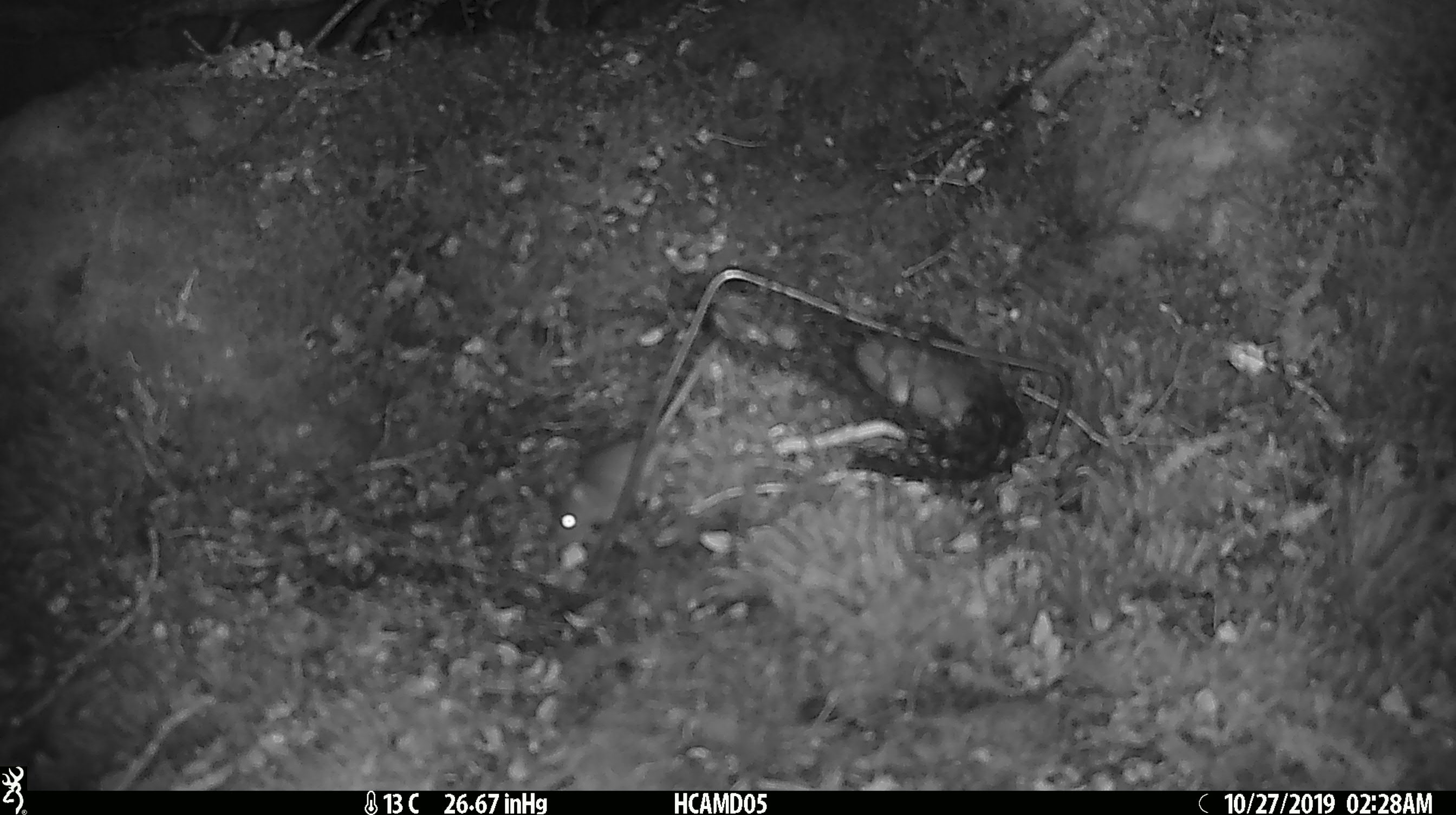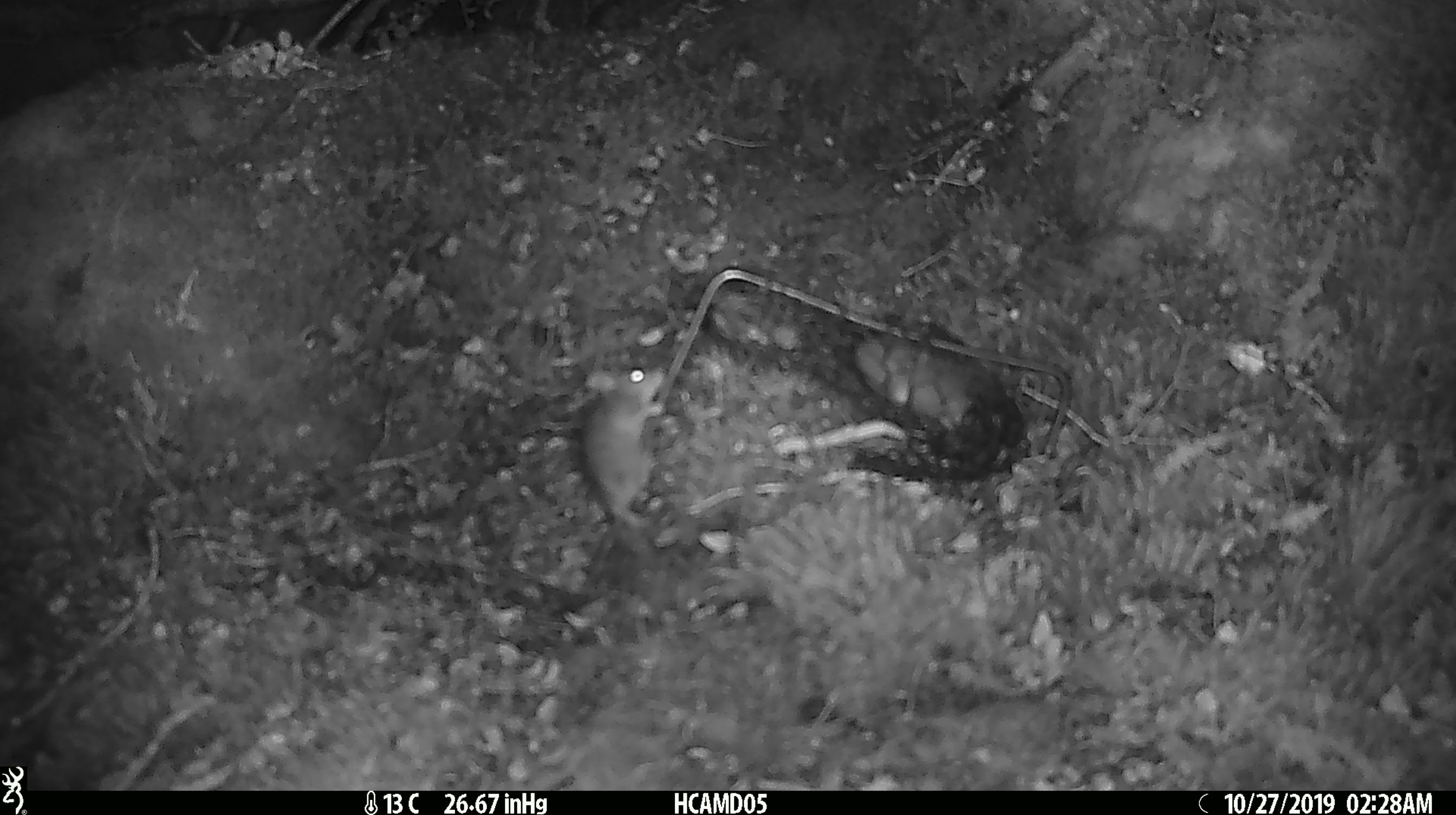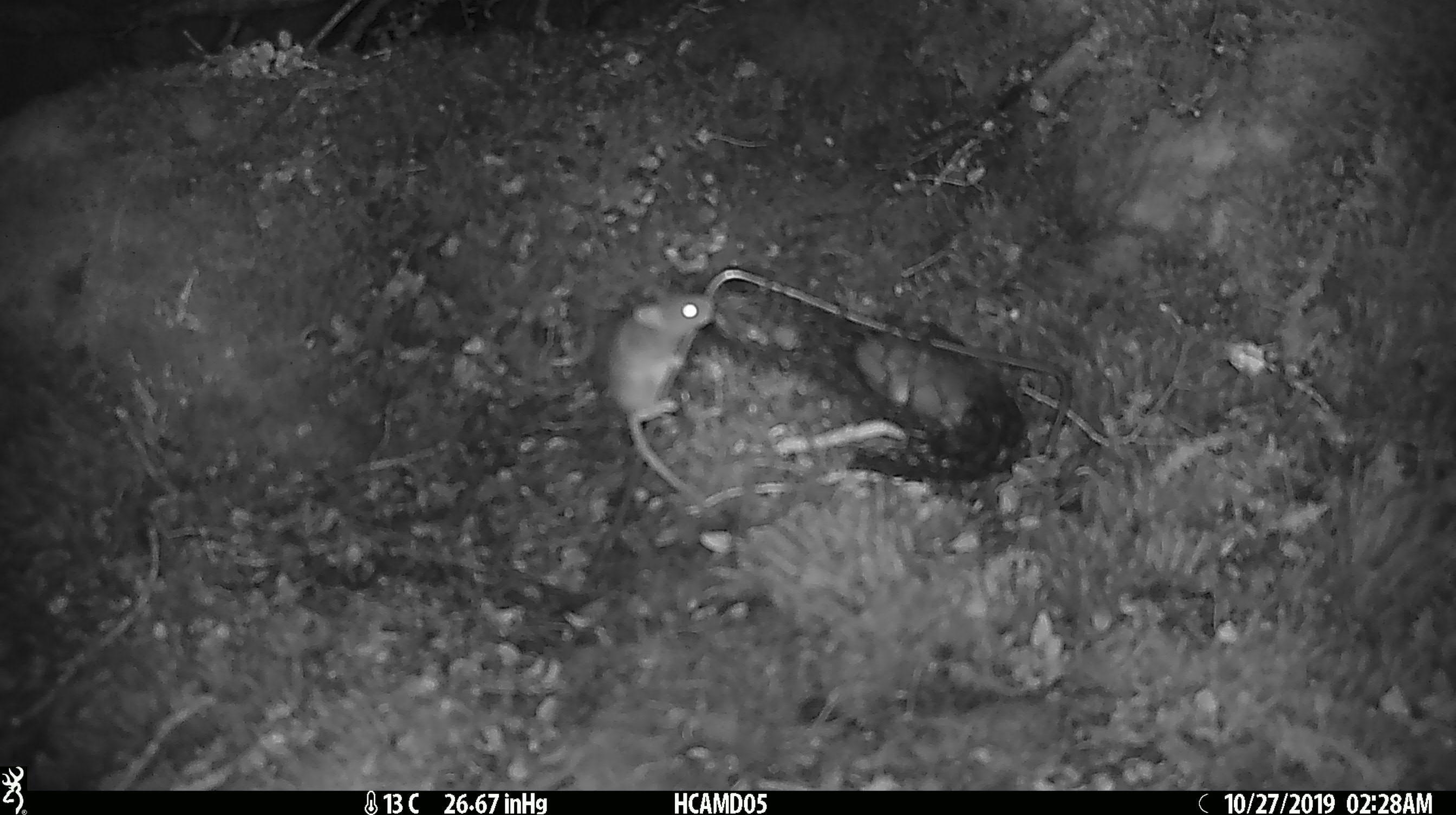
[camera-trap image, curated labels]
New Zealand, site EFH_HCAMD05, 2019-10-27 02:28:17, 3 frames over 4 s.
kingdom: Animalia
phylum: Chordata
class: Mammalia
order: Rodentia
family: Muridae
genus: Mus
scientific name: Mus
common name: mouse